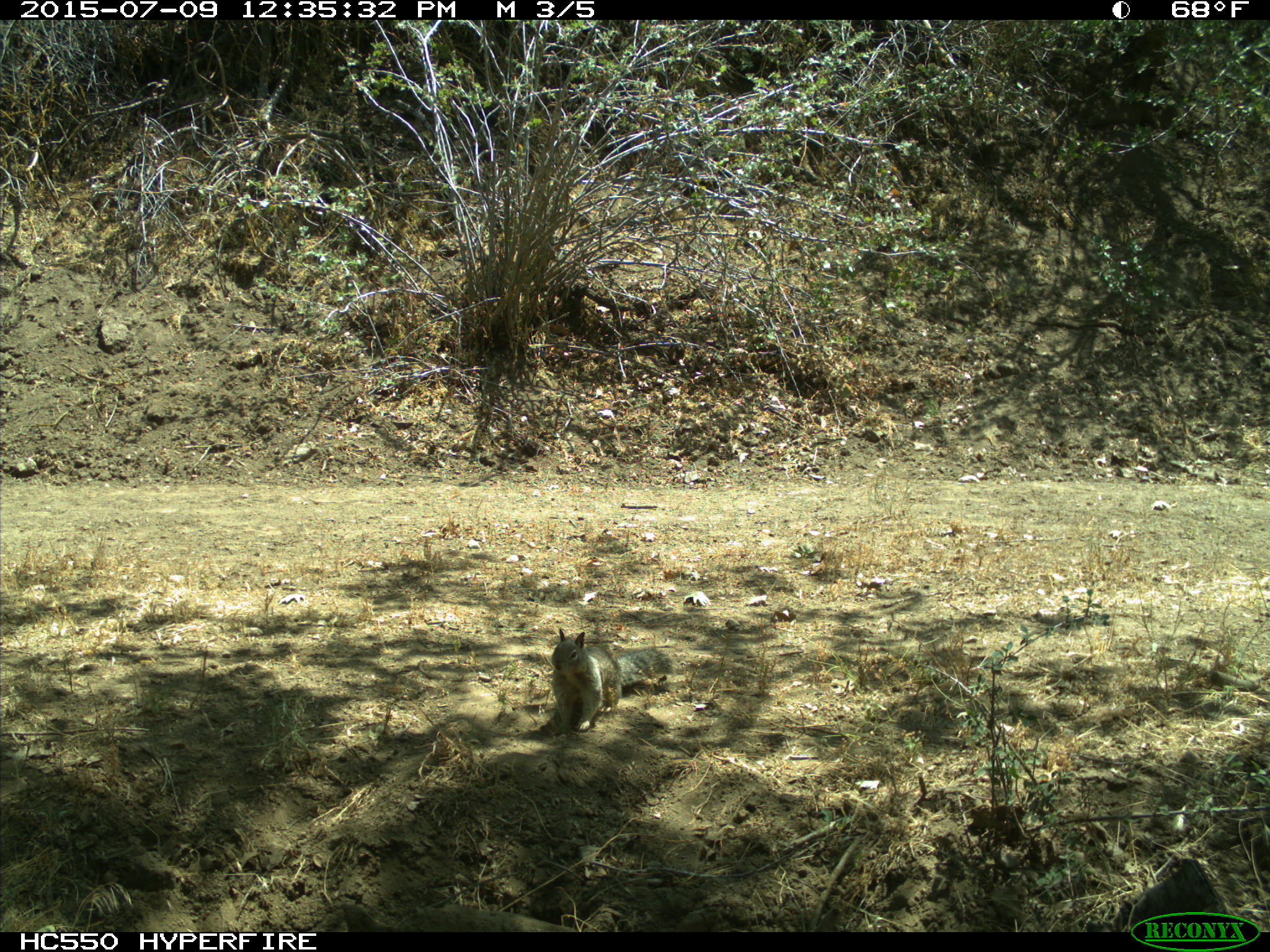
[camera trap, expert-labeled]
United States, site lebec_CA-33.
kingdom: Animalia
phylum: Chordata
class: Mammalia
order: Rodentia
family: Sciuridae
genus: Otospermophilus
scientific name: Otospermophilus beecheyi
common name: california ground squirrel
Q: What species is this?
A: Otospermophilus beecheyi (california ground squirrel).